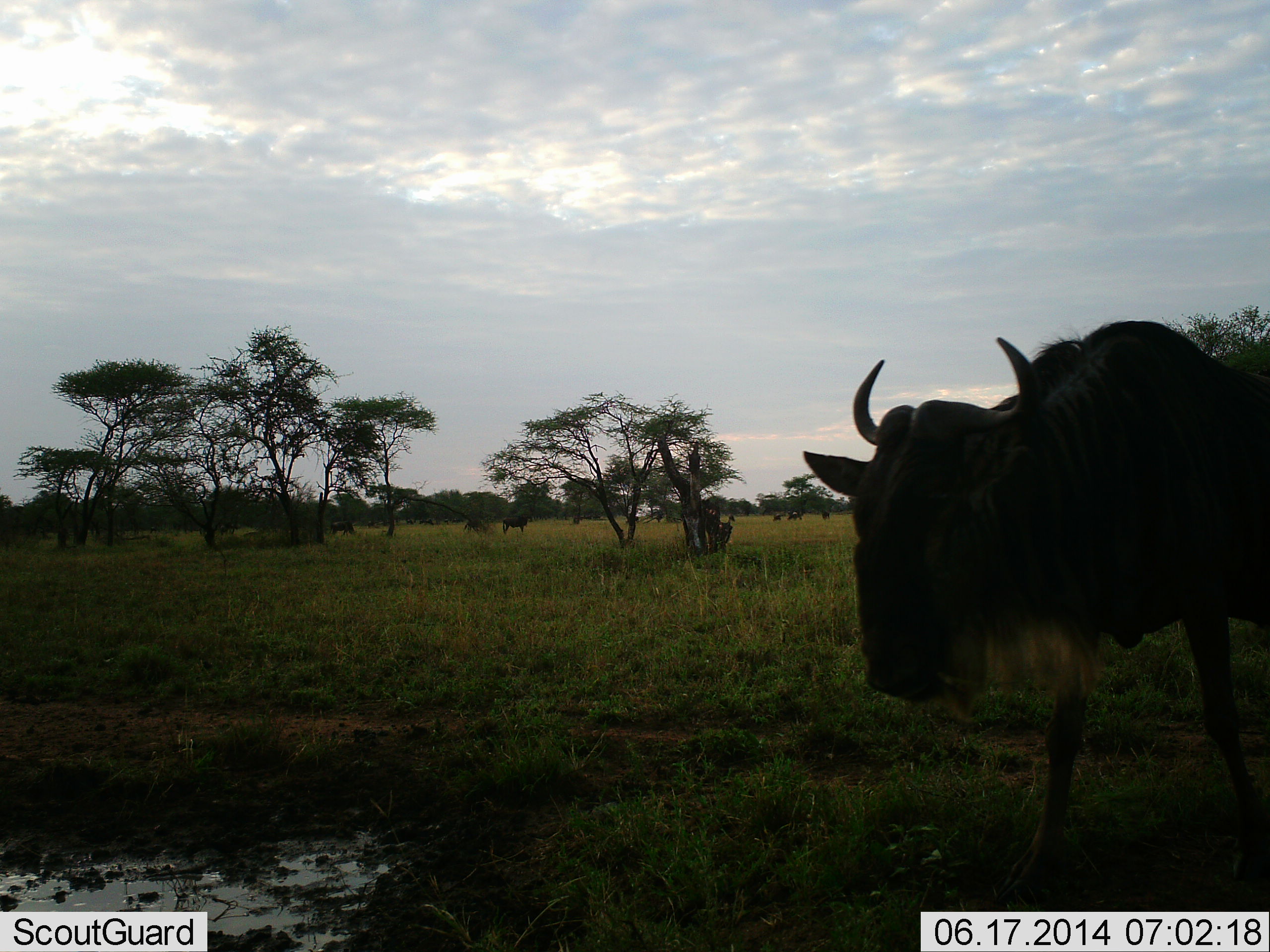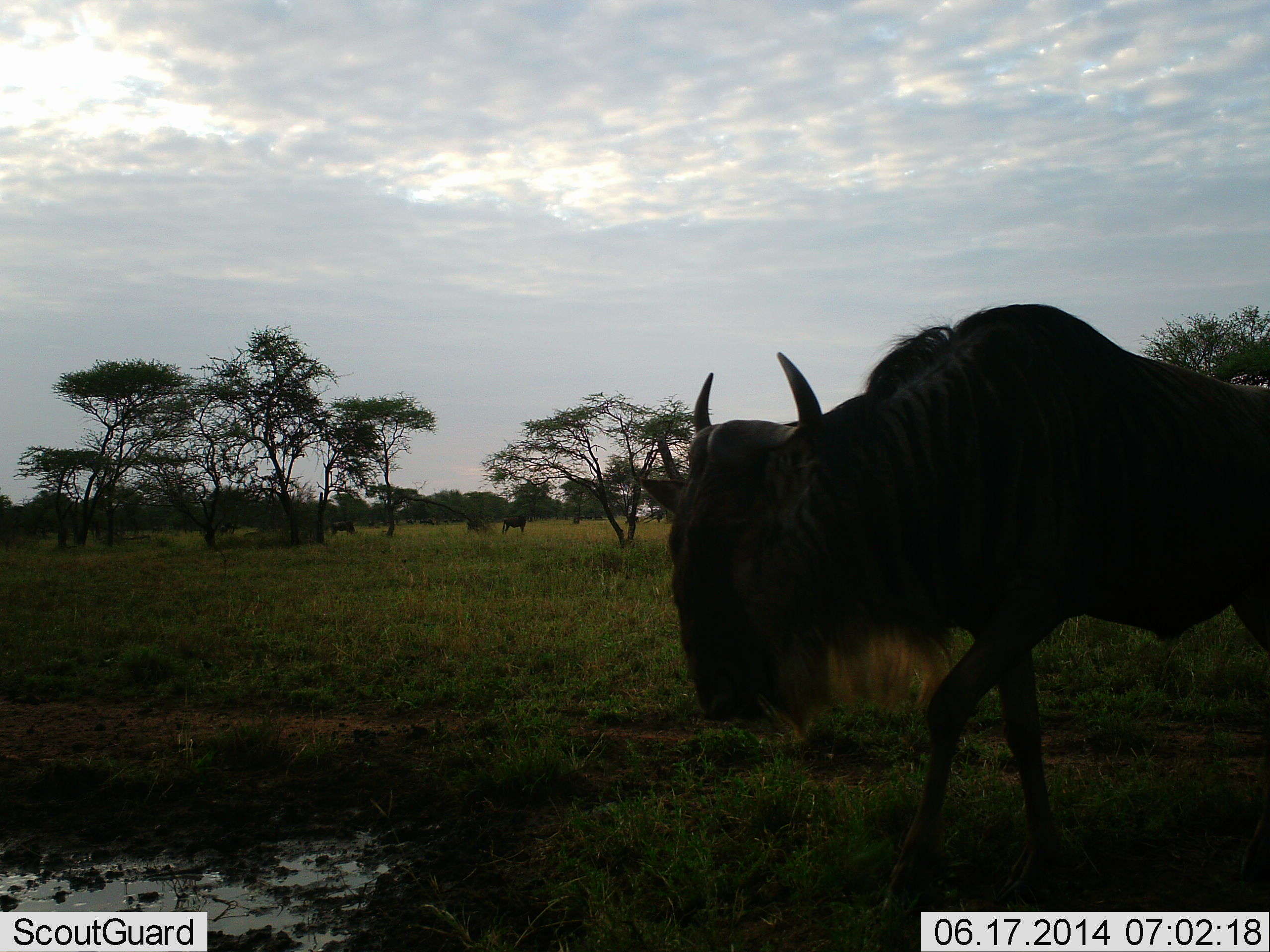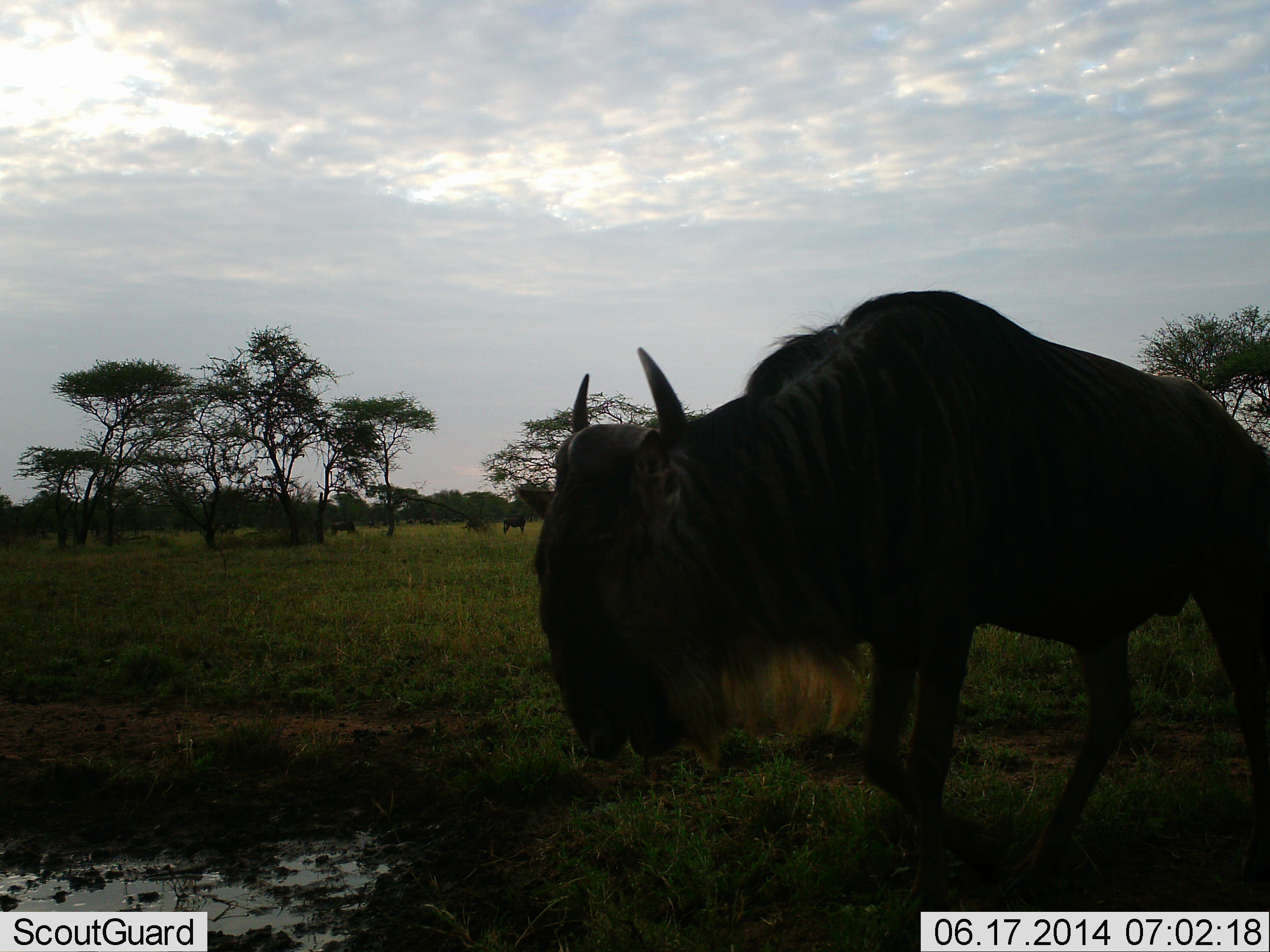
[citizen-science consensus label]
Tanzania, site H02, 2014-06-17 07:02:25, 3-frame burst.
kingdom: Animalia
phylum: Chordata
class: Mammalia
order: Artiodactyla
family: Bovidae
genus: Connochaetes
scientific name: Connochaetes taurinus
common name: blue wildebeest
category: wildebeest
Wildebeest (blue wildebeest) (Connochaetes taurinus), count 6. Behavior (volunteer vote fractions): standing 30%, resting 0%, moving 100%, interacting 0%. Young present (vote fraction): 0%. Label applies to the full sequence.